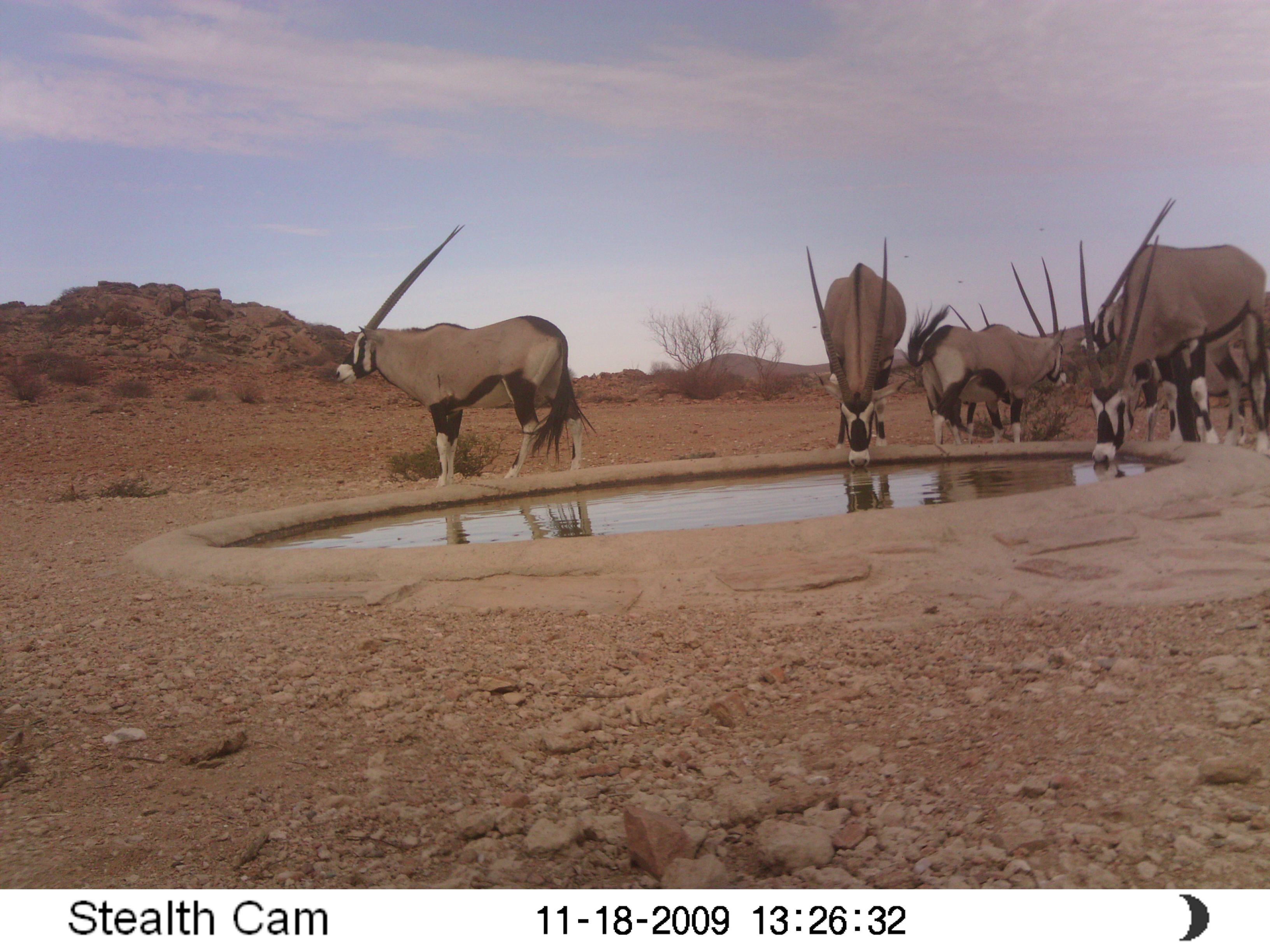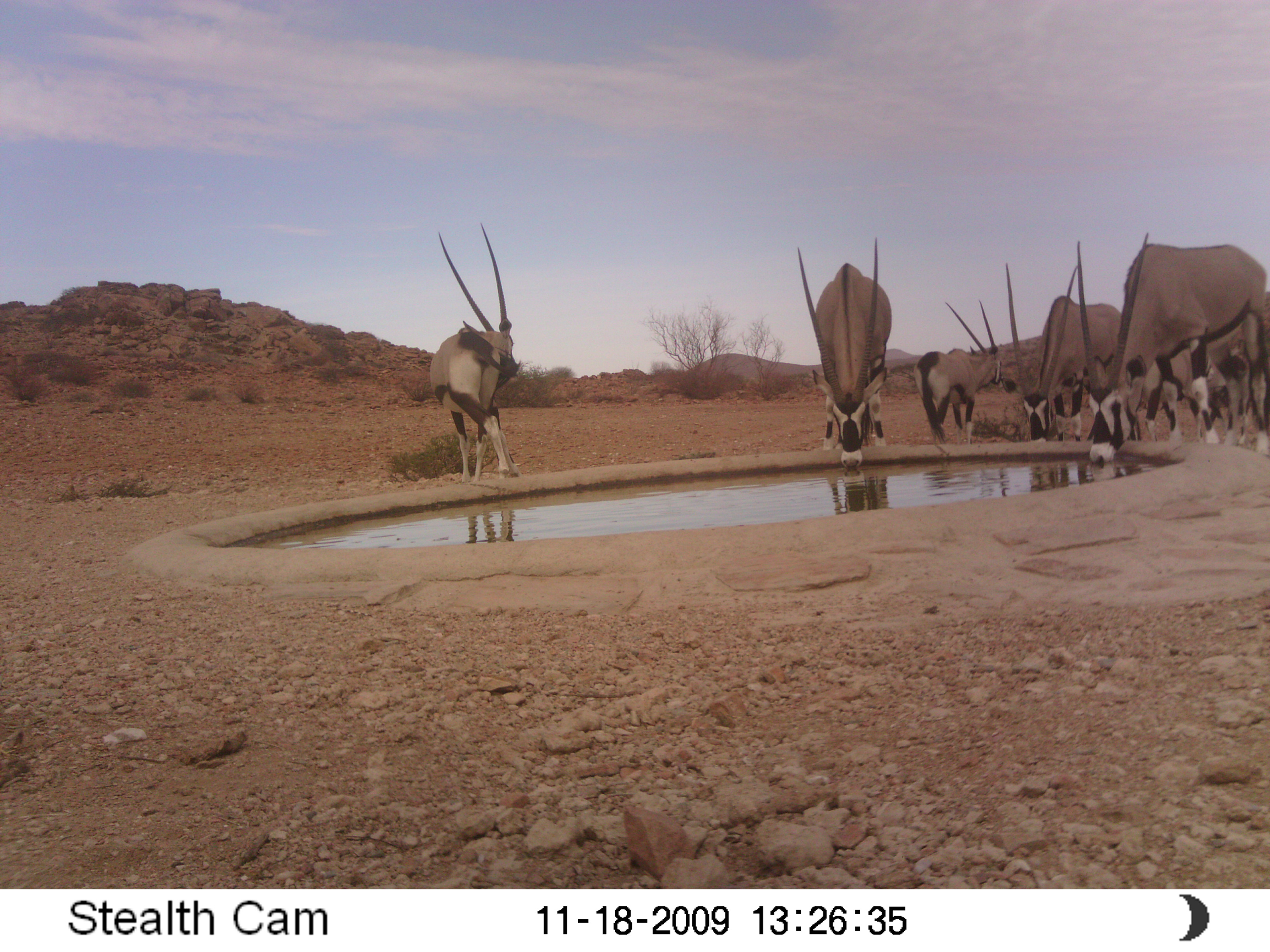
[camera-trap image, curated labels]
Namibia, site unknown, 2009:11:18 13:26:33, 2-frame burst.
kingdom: Animalia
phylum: Chordata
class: Mammalia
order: Artiodactyla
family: Bovidae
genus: Oryx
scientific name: Oryx gazella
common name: gemsbok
Oryx gazella (gemsbok).